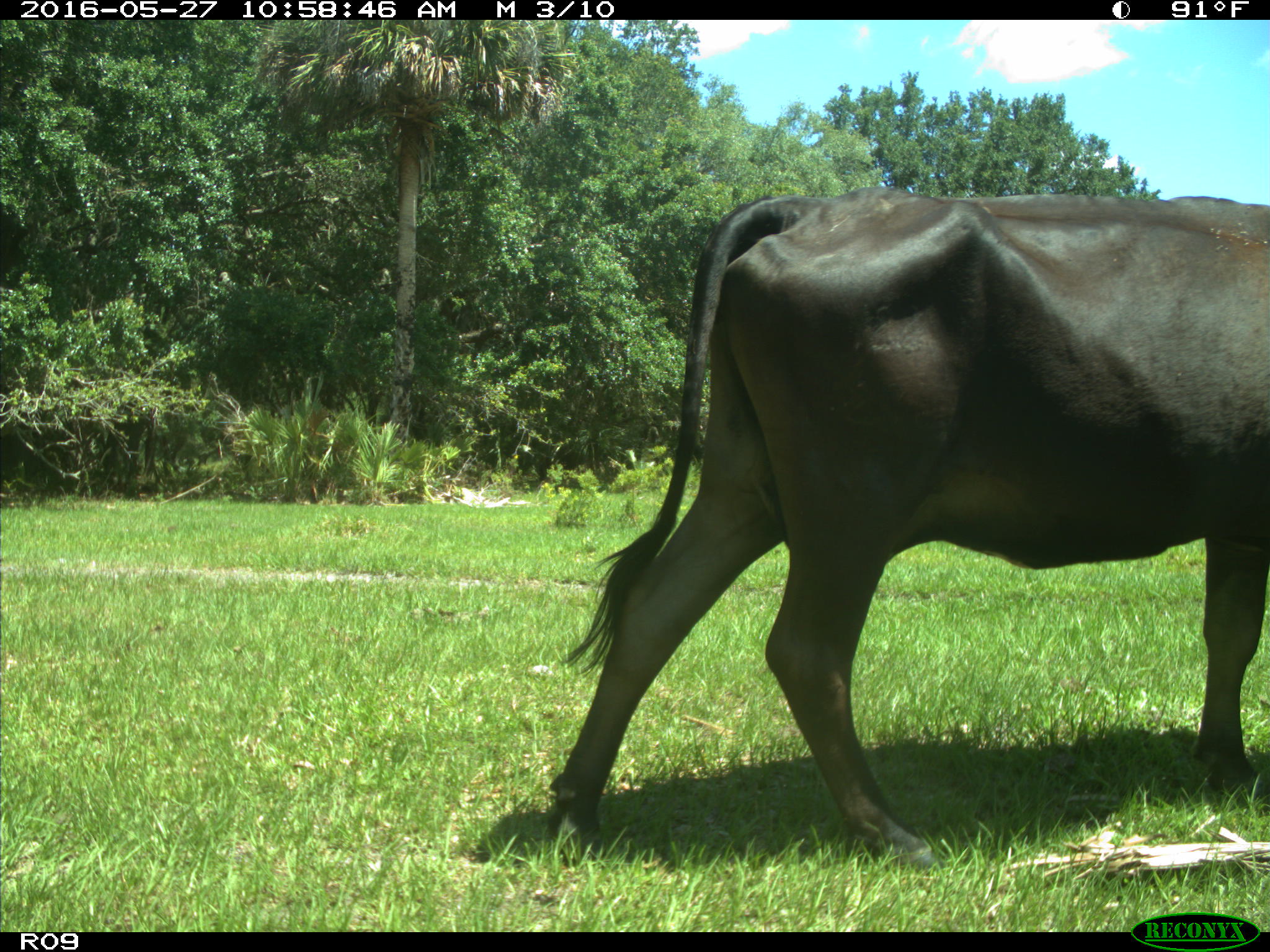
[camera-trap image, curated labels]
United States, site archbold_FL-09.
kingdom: Animalia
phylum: Chordata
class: Mammalia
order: Artiodactyla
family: Bovidae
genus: Bos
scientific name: Bos taurus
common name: domestic cow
Bos taurus (domestic cow).